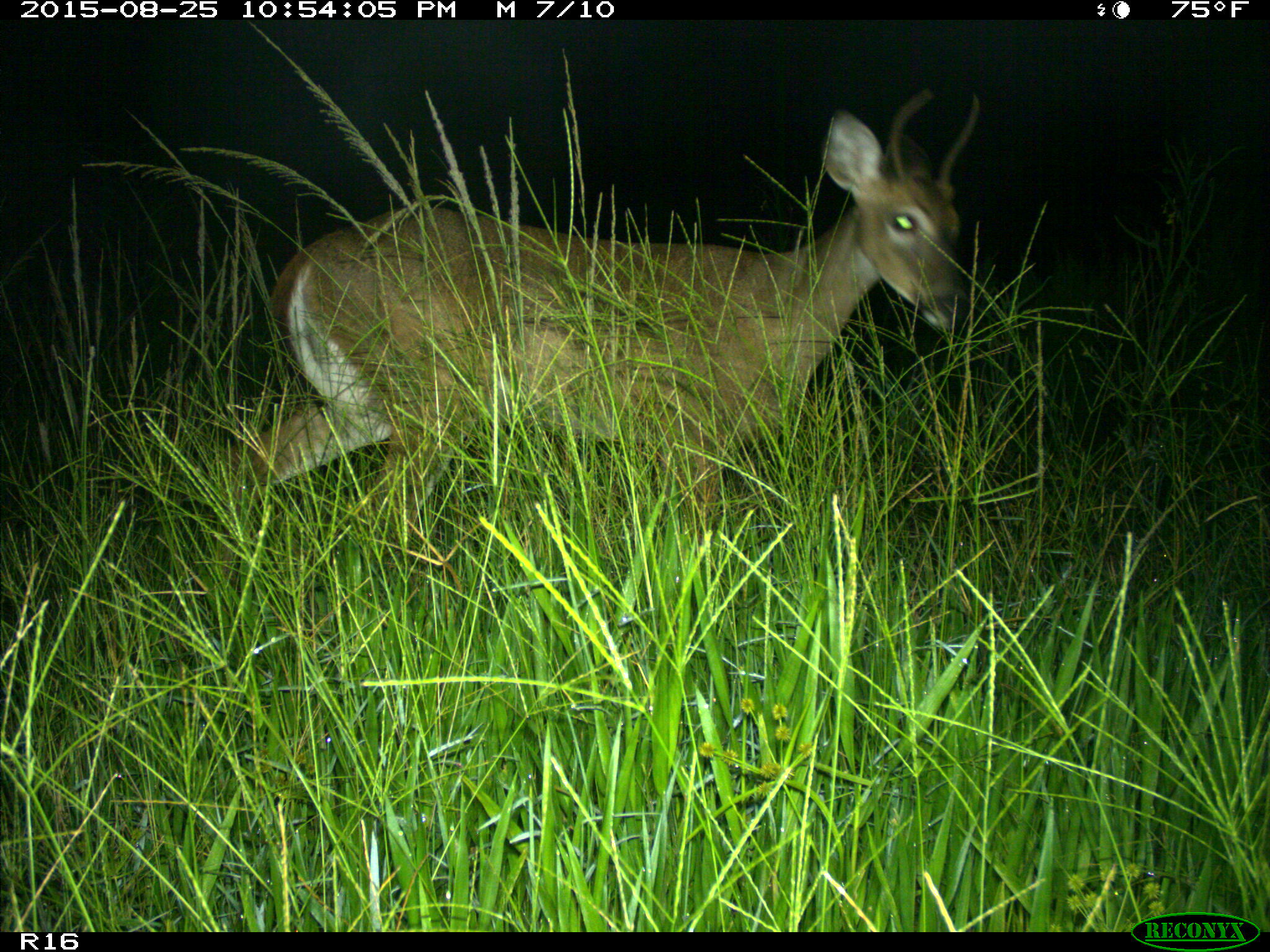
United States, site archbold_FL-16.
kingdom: Animalia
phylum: Chordata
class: Mammalia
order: Artiodactyla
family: Cervidae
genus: Odocoileus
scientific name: Odocoileus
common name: deer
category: unidentified deer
Unidentified deer (deer) (Odocoileus).